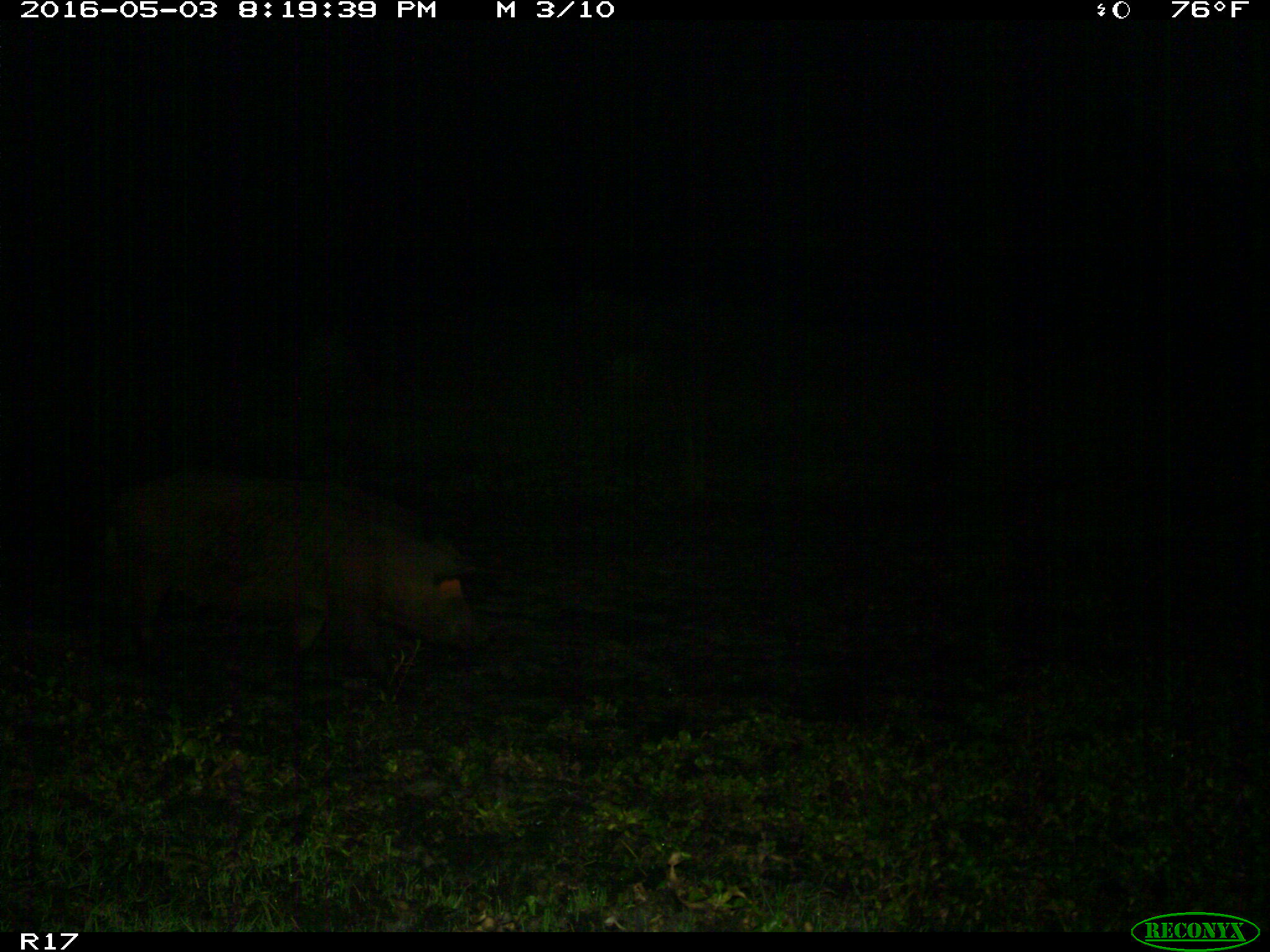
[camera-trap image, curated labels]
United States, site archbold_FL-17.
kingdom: Animalia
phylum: Chordata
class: Mammalia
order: Artiodactyla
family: Suidae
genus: Sus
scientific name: Sus scrofa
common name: wild boar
Sus scrofa (wild boar).